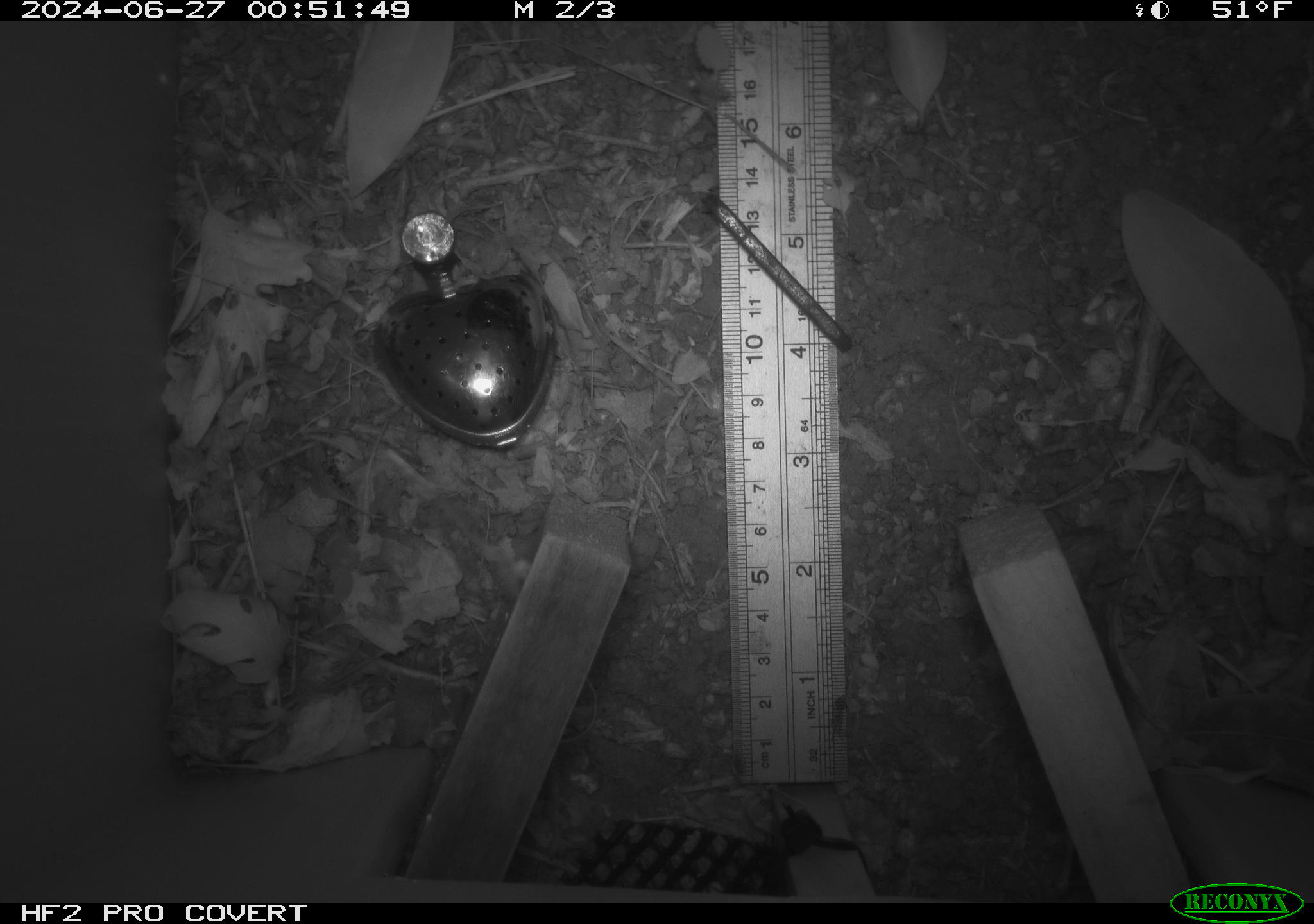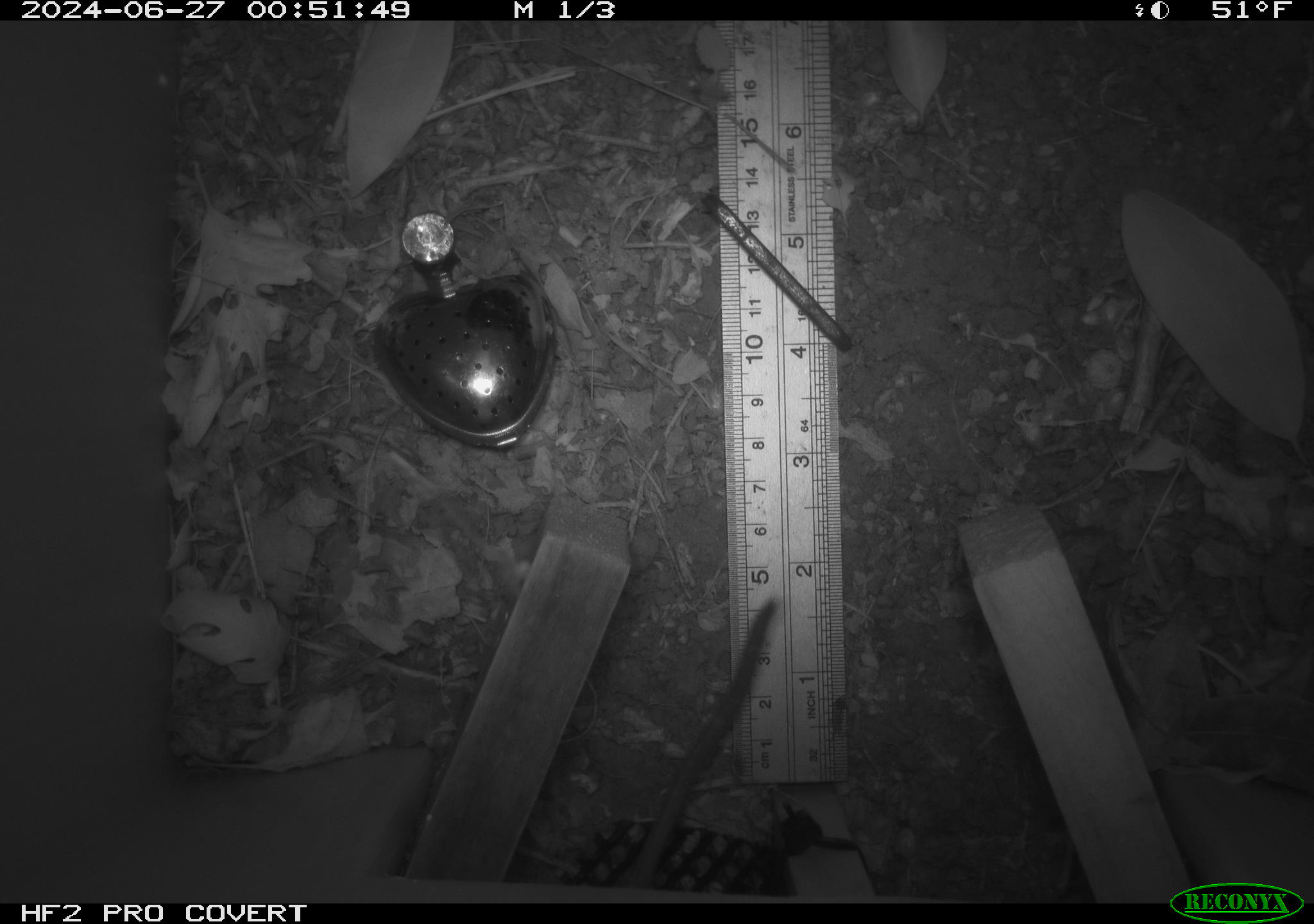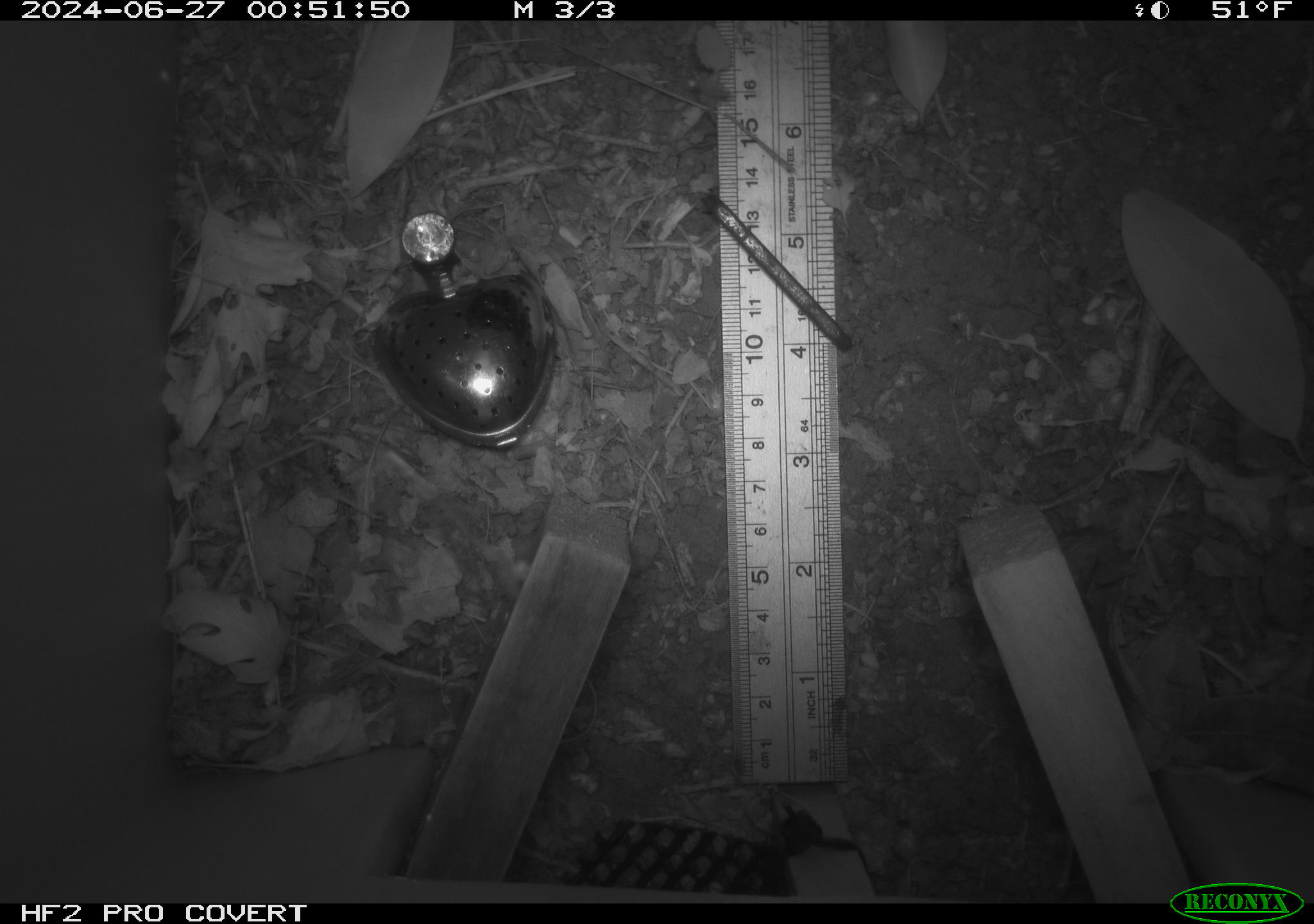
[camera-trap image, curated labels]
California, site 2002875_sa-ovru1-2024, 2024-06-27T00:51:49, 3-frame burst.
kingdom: Animalia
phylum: Chordata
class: Mammalia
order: Rodentia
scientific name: Rodentia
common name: rodent